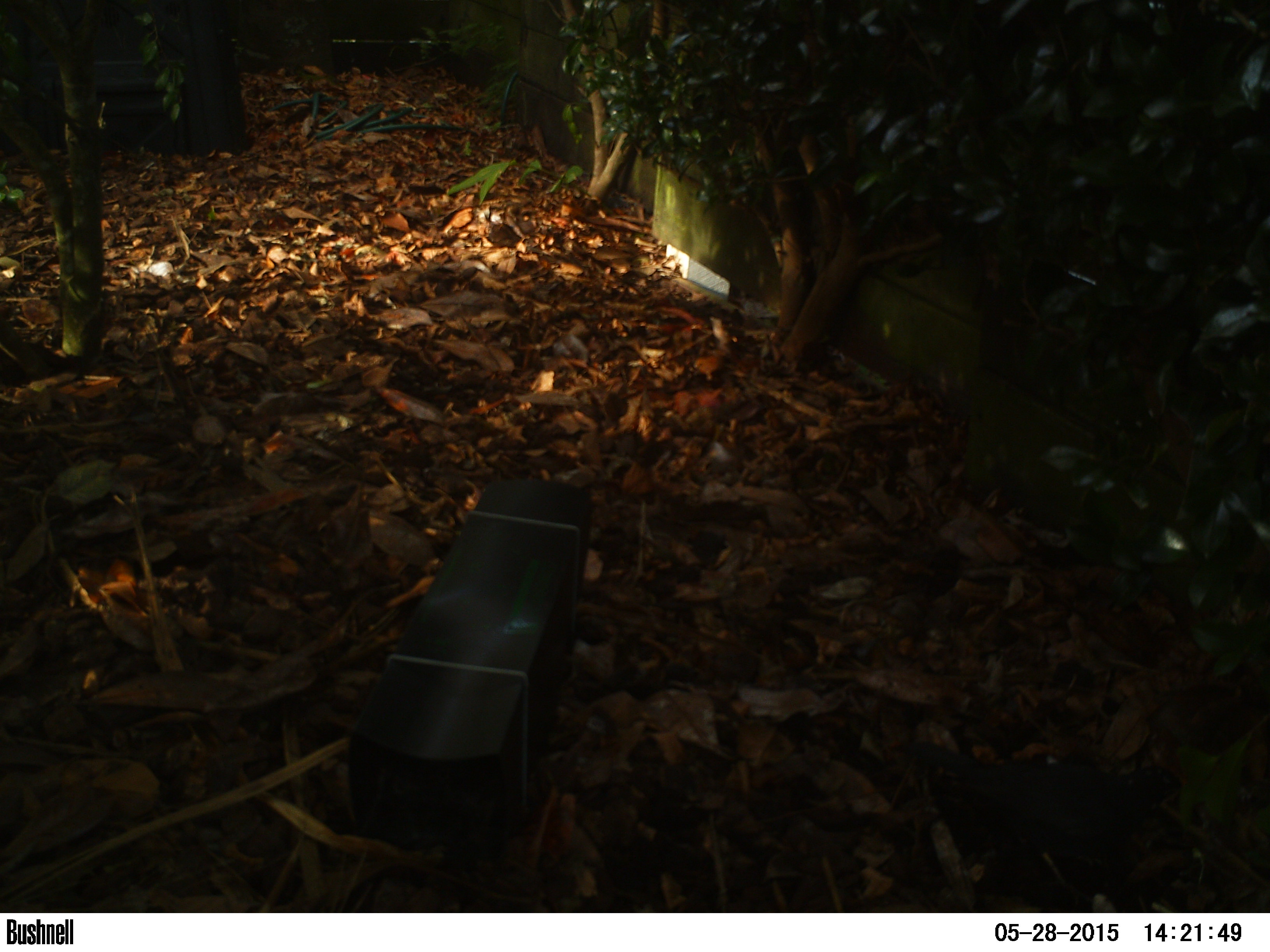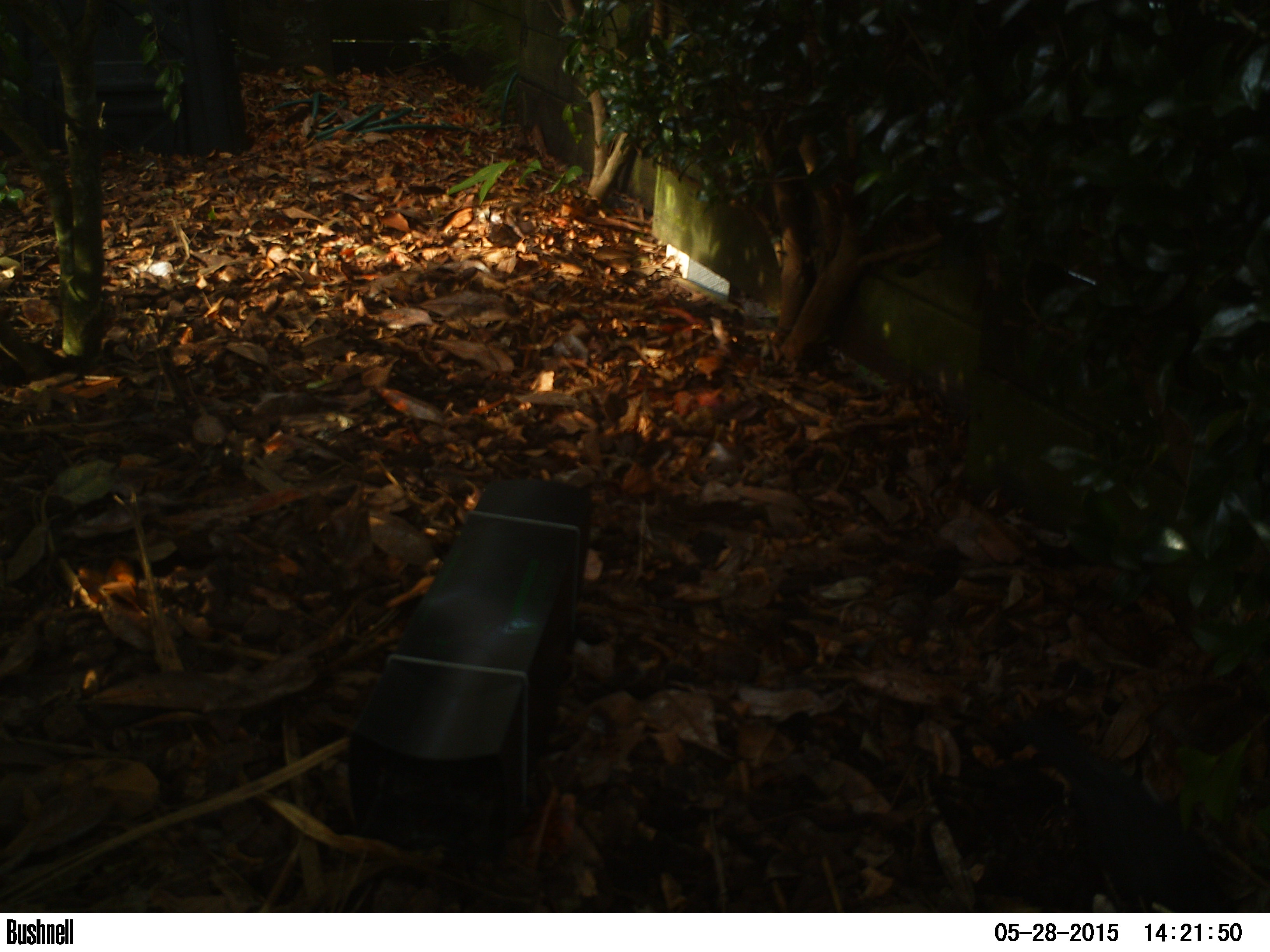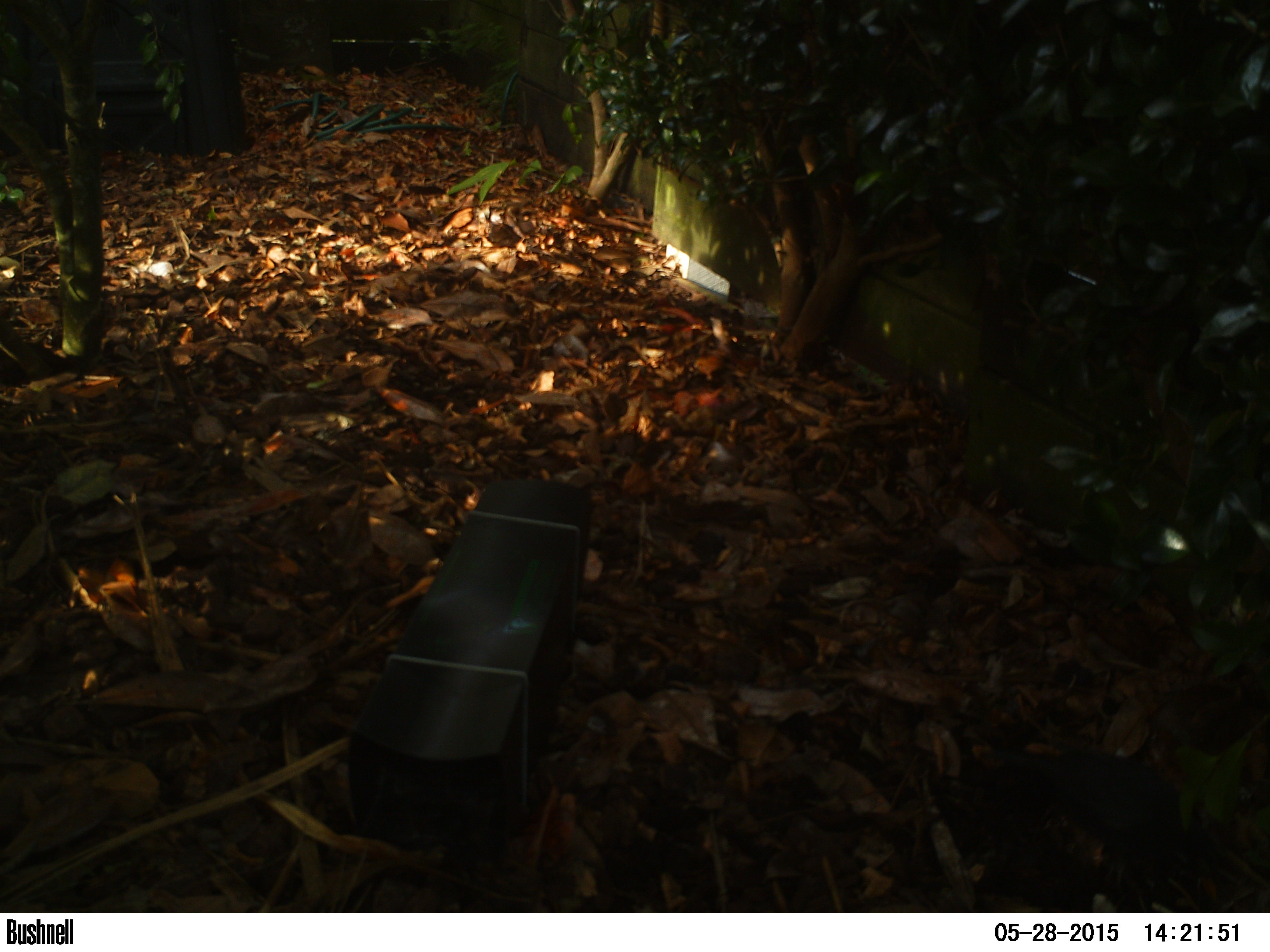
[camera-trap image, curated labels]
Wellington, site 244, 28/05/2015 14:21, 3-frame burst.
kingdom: Animalia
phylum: Chordata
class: Aves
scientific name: Aves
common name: bird